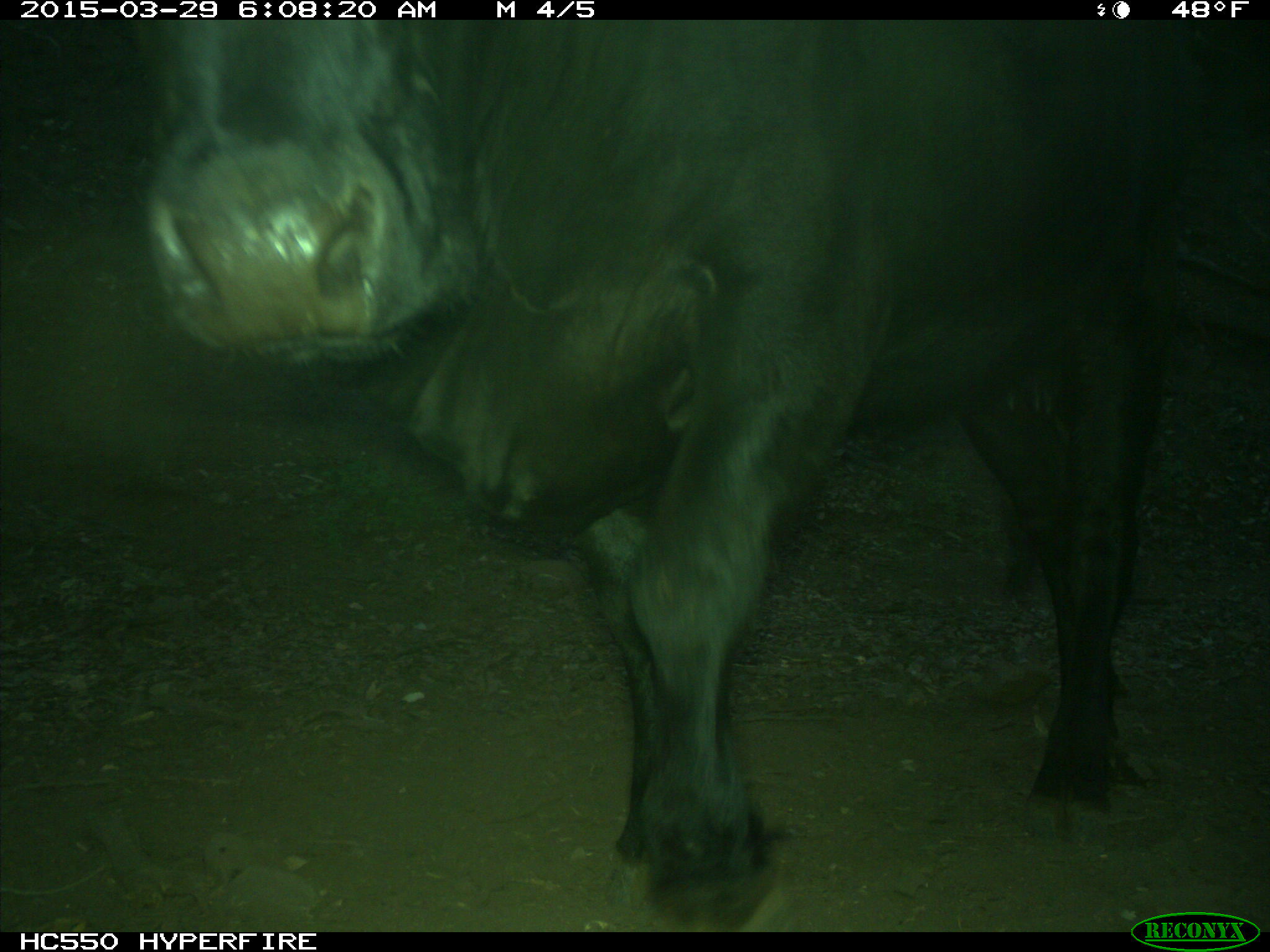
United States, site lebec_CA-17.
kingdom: Animalia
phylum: Chordata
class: Mammalia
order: Artiodactyla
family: Bovidae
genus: Bos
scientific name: Bos taurus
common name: domestic cow